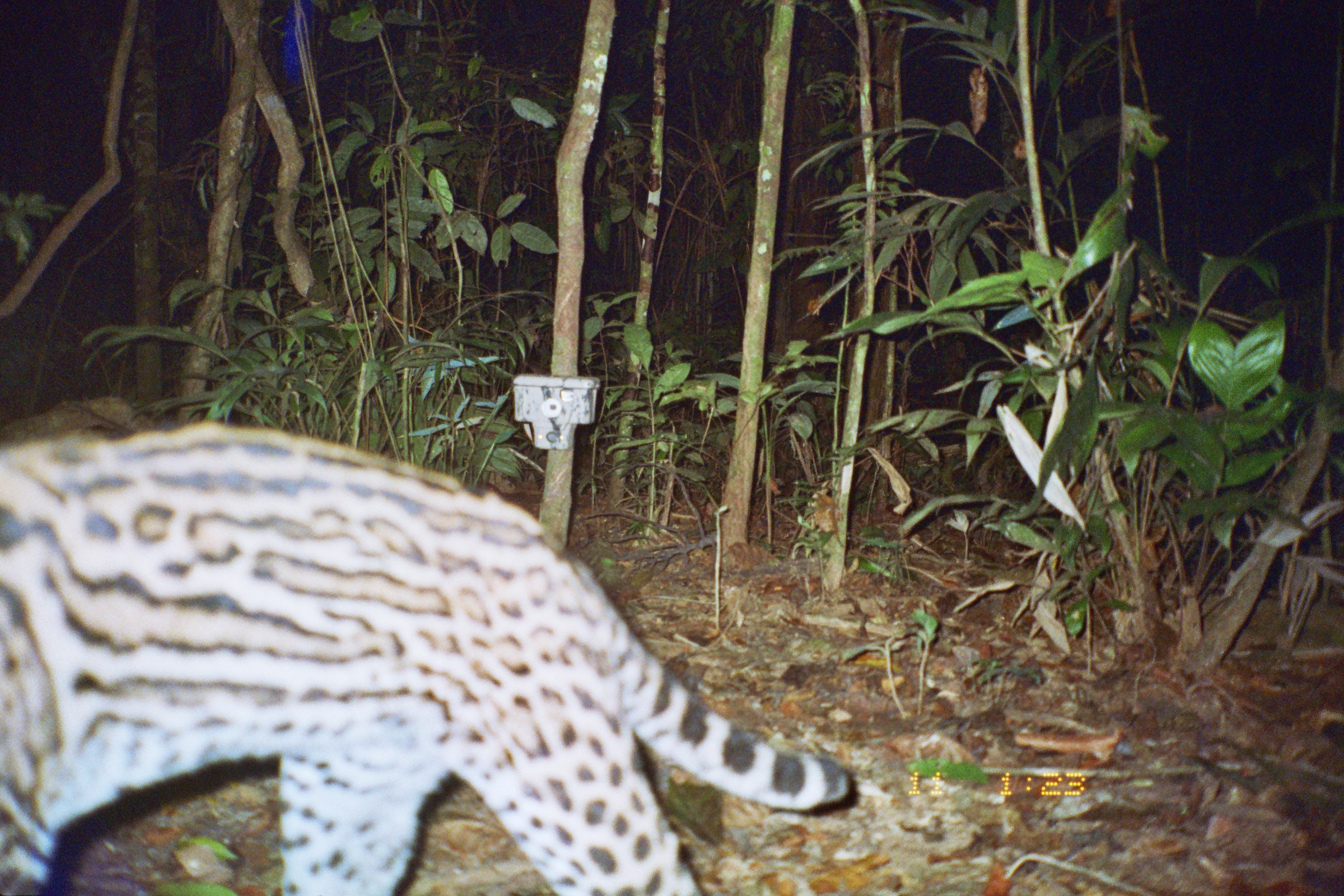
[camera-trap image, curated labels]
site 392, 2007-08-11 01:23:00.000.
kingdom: Animalia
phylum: Chordata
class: Mammalia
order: Carnivora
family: Felidae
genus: Leopardus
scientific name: Leopardus pardalis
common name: ocelot